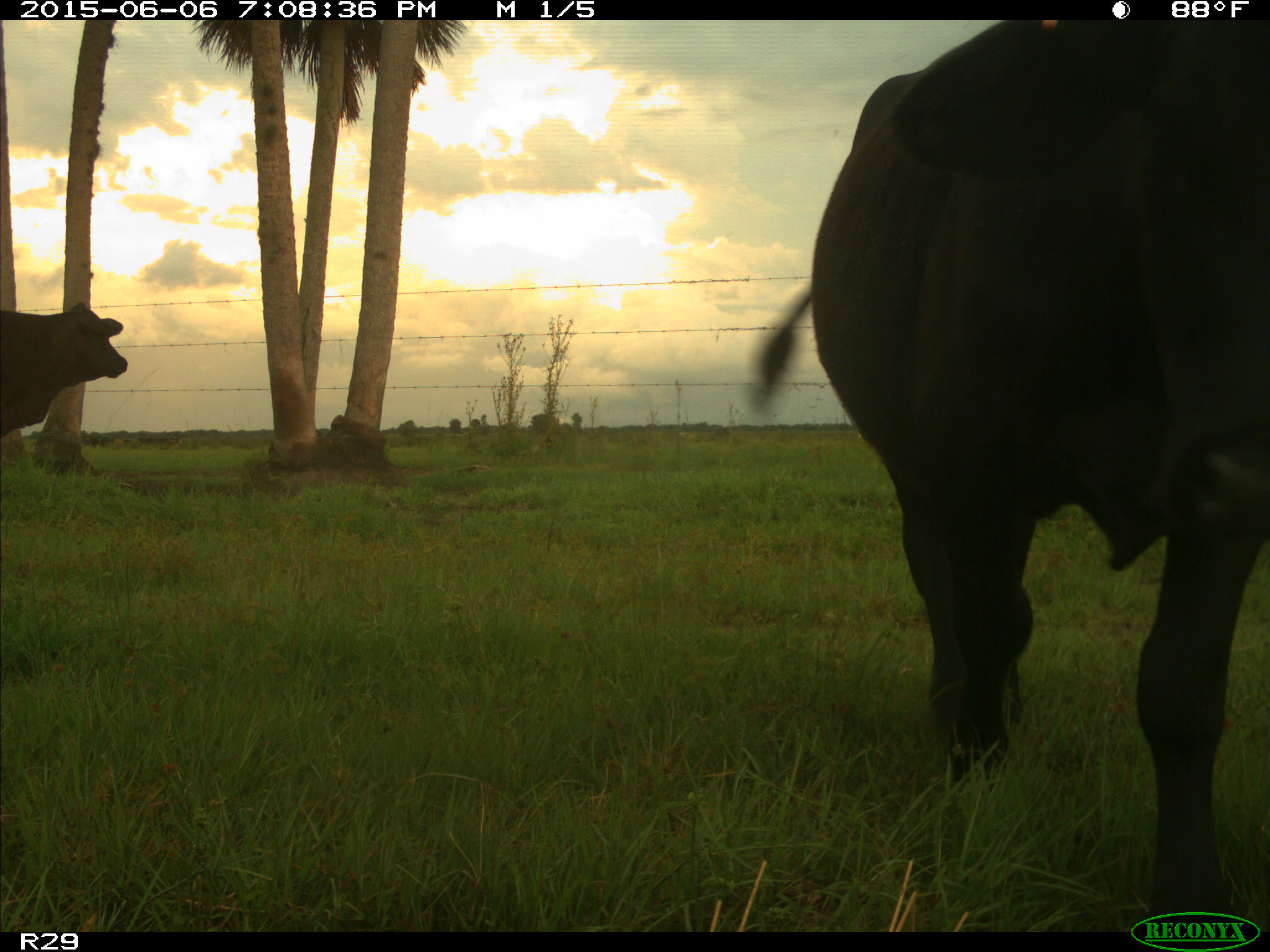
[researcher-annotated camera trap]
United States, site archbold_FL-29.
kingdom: Animalia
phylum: Chordata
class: Mammalia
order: Artiodactyla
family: Bovidae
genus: Bos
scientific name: Bos taurus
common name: domestic cow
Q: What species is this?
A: Bos taurus (domestic cow).